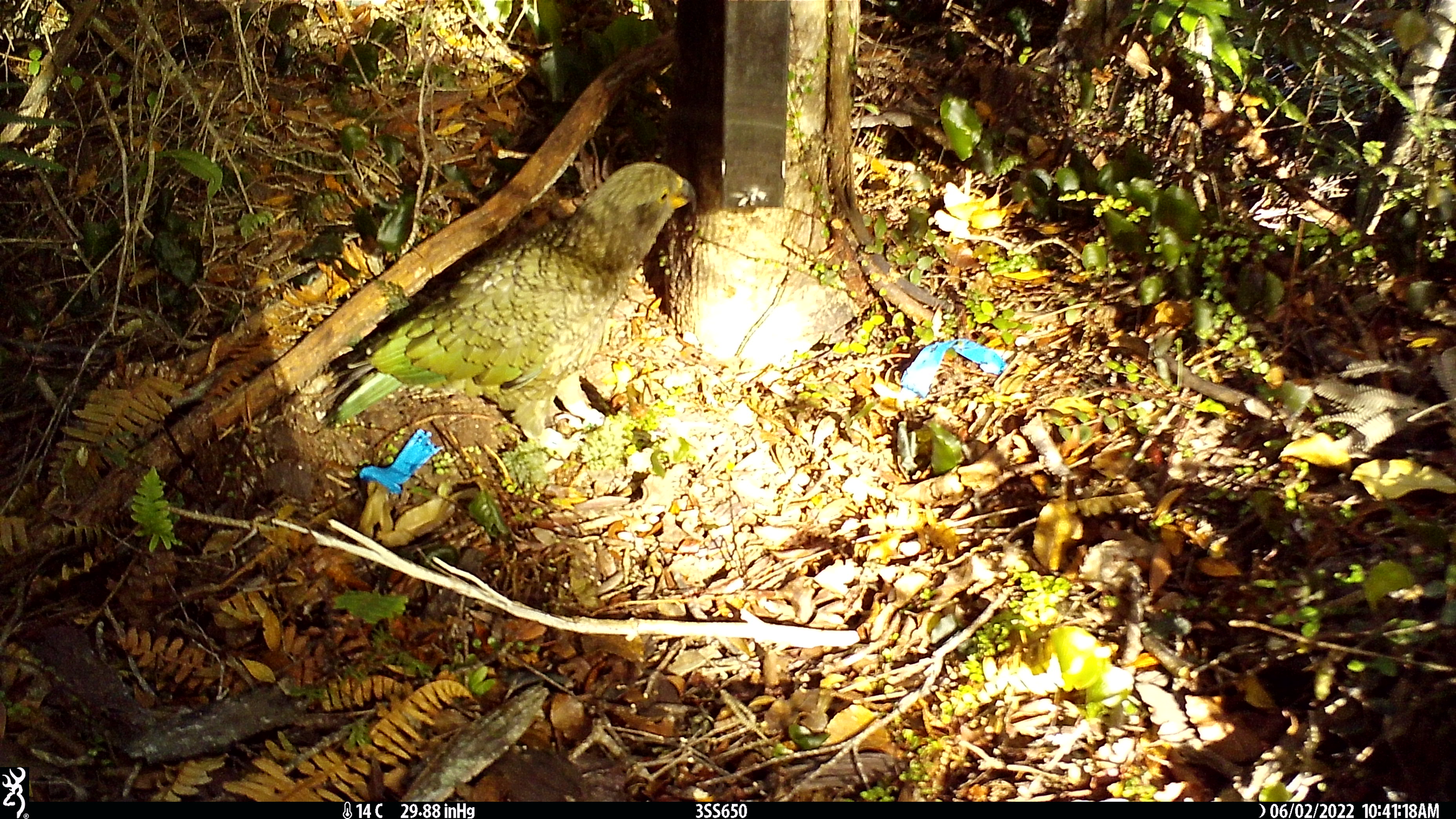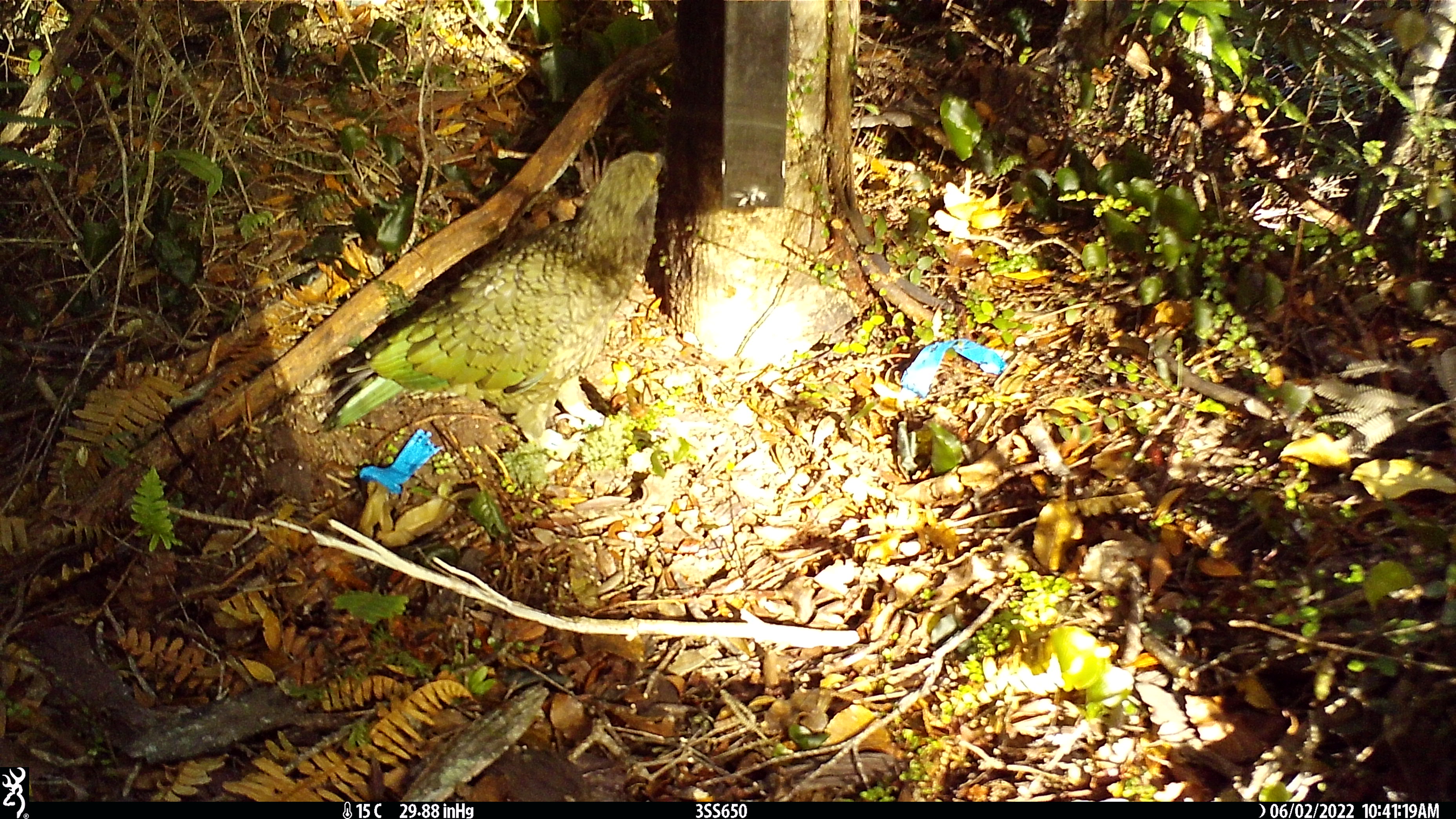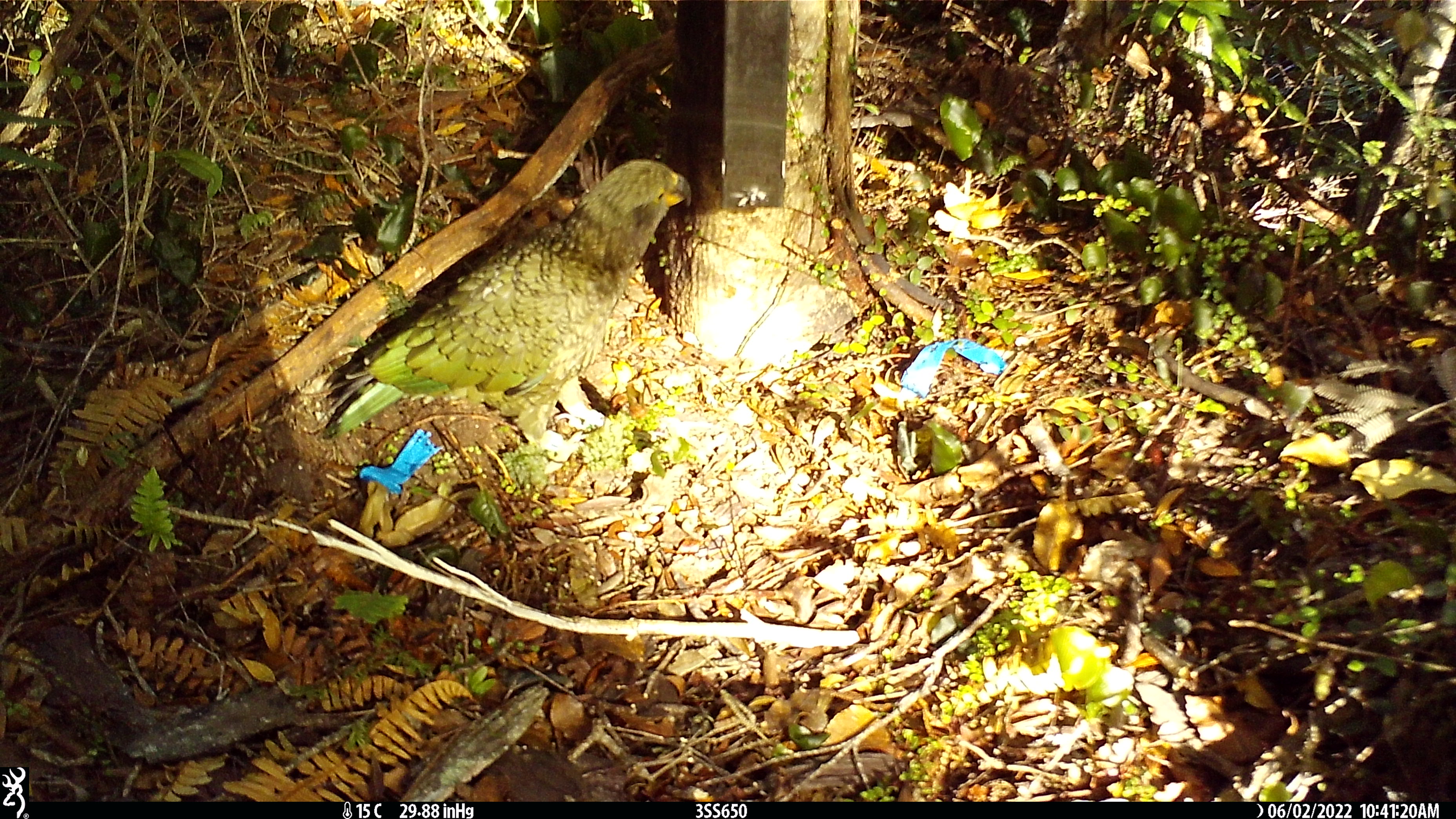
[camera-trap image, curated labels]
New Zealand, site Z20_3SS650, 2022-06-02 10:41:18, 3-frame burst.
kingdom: Animalia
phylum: Chordata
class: Aves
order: Psittaciformes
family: Strigopidae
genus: Nestor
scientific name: Nestor notabilis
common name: kea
Kea (Nestor notabilis).